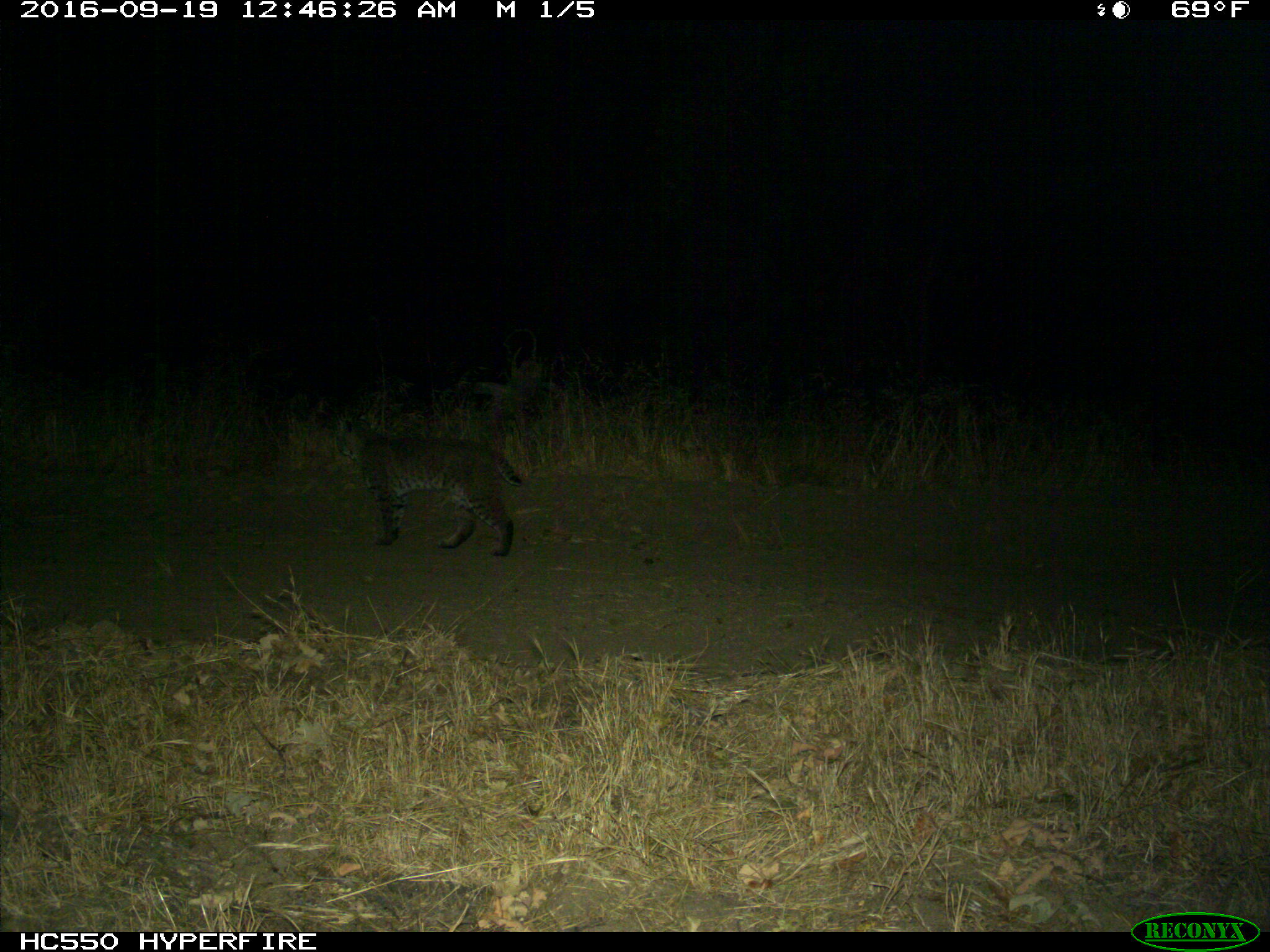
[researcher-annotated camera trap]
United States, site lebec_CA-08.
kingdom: Animalia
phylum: Chordata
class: Mammalia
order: Carnivora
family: Felidae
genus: Lynx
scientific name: Lynx rufus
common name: bobcat